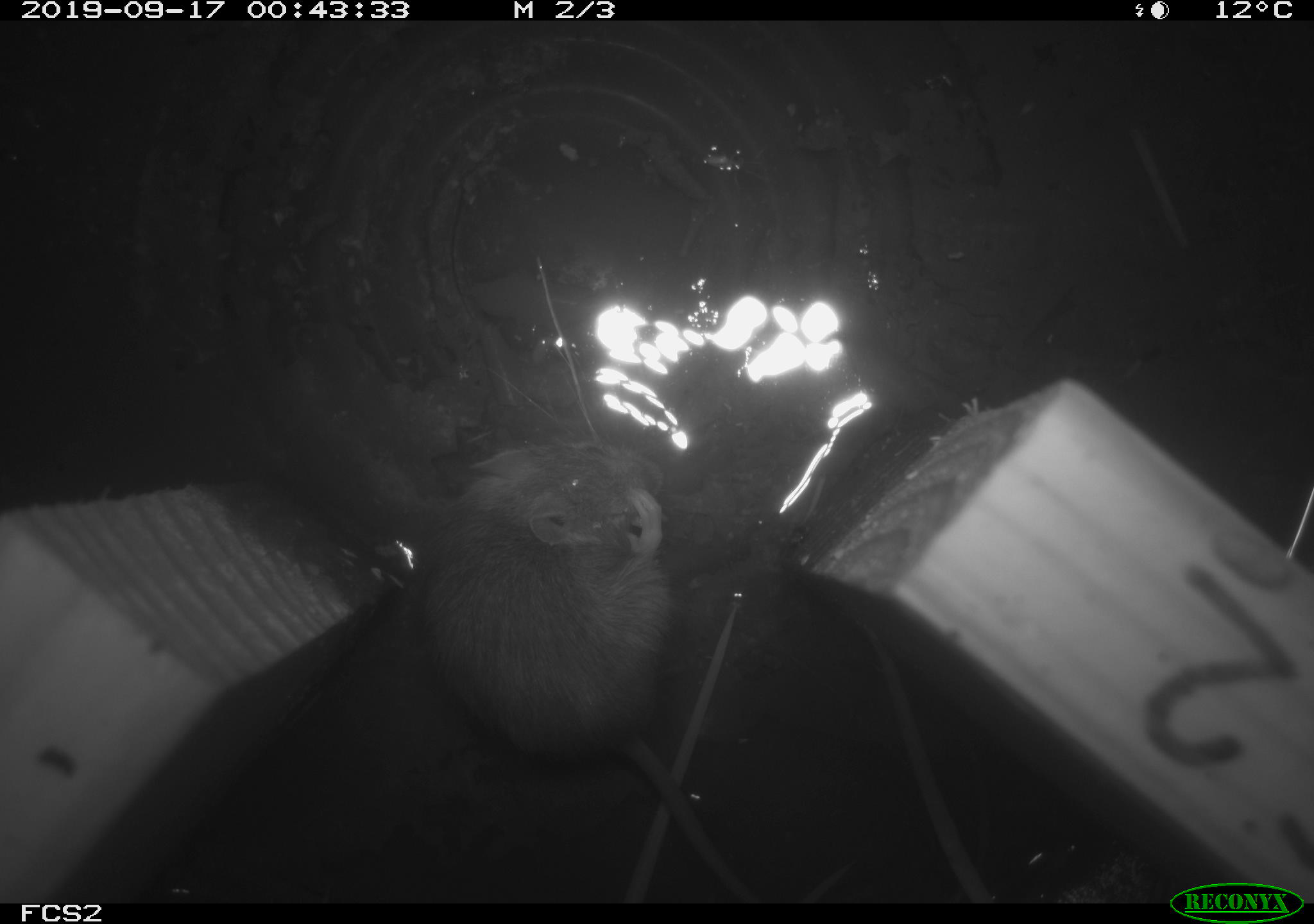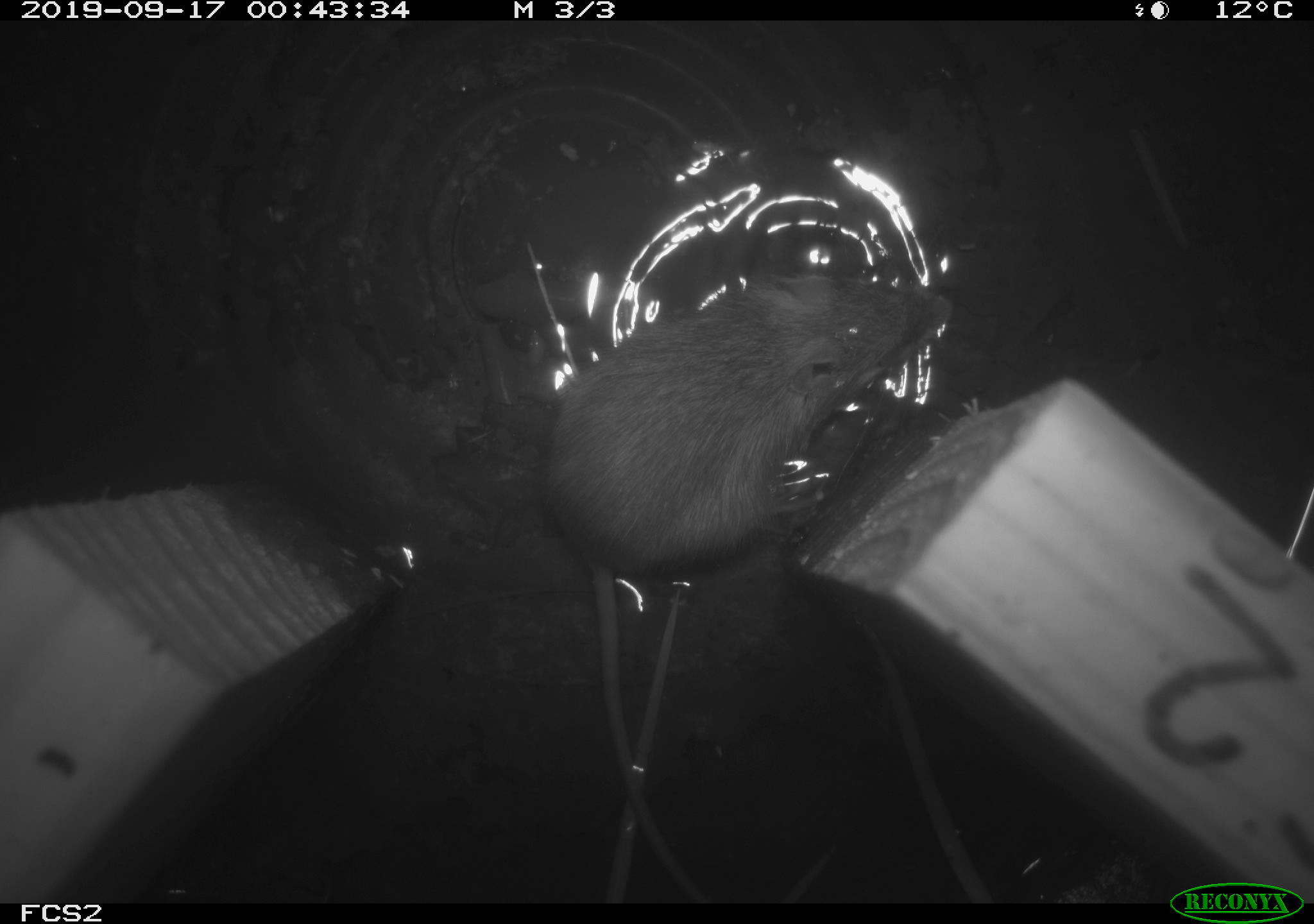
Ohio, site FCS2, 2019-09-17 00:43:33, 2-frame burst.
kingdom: Animalia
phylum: Chordata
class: Mammalia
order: Rodentia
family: Zapodidae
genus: Napaeozapus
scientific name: Napaeozapus insignis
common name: woodland jumping mouse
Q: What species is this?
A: Woodland jumping mouse (Napaeozapus insignis).